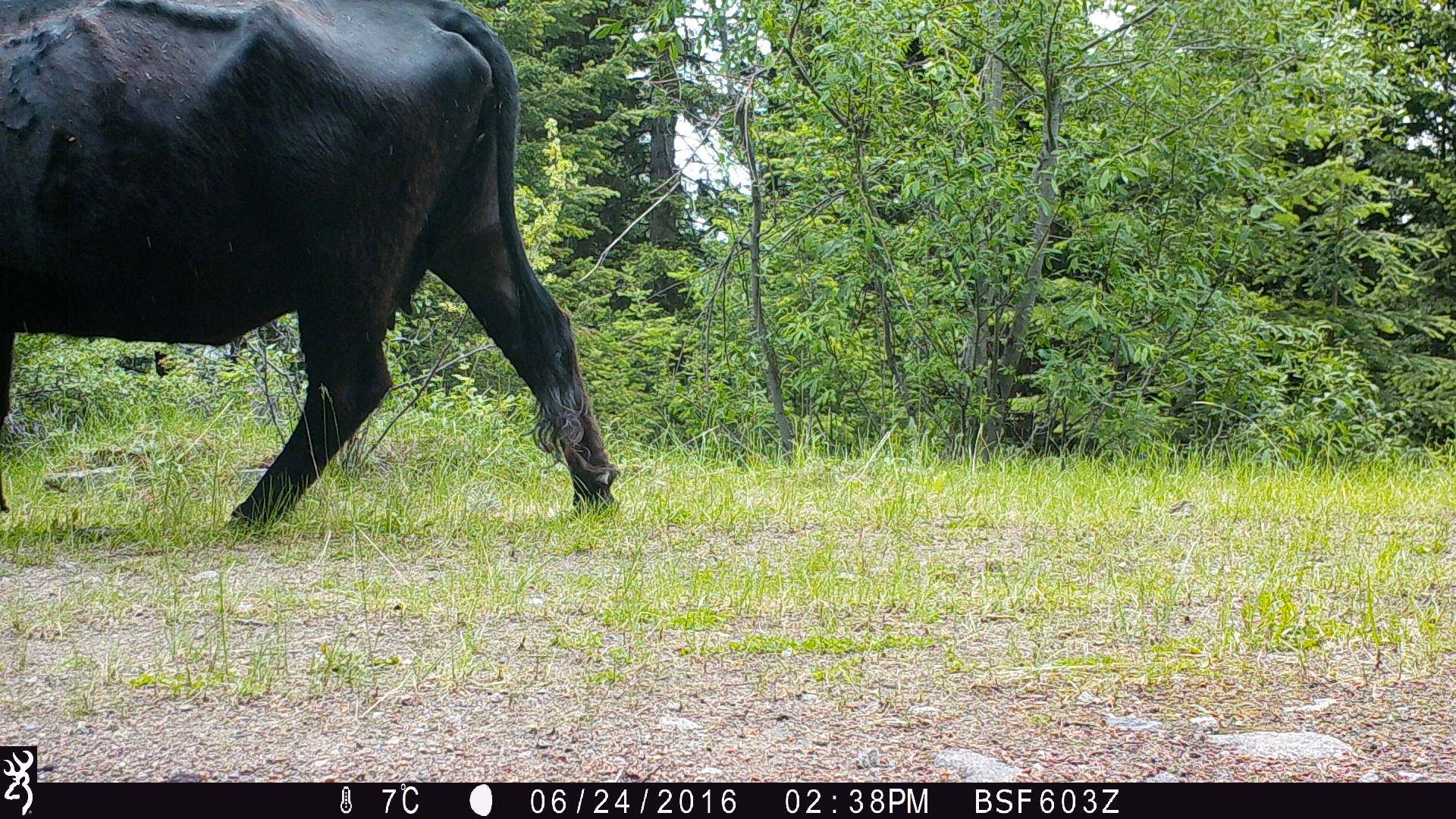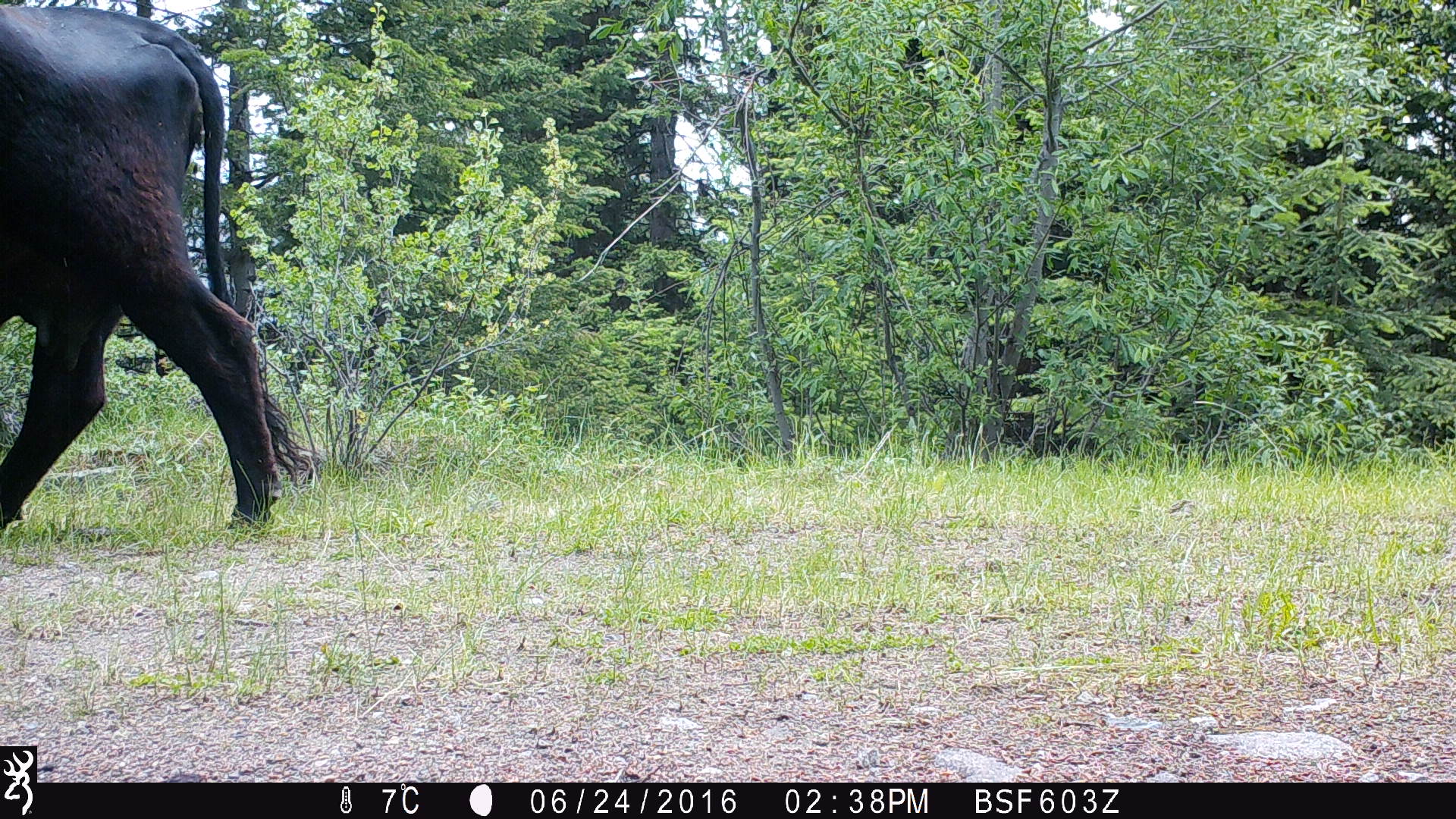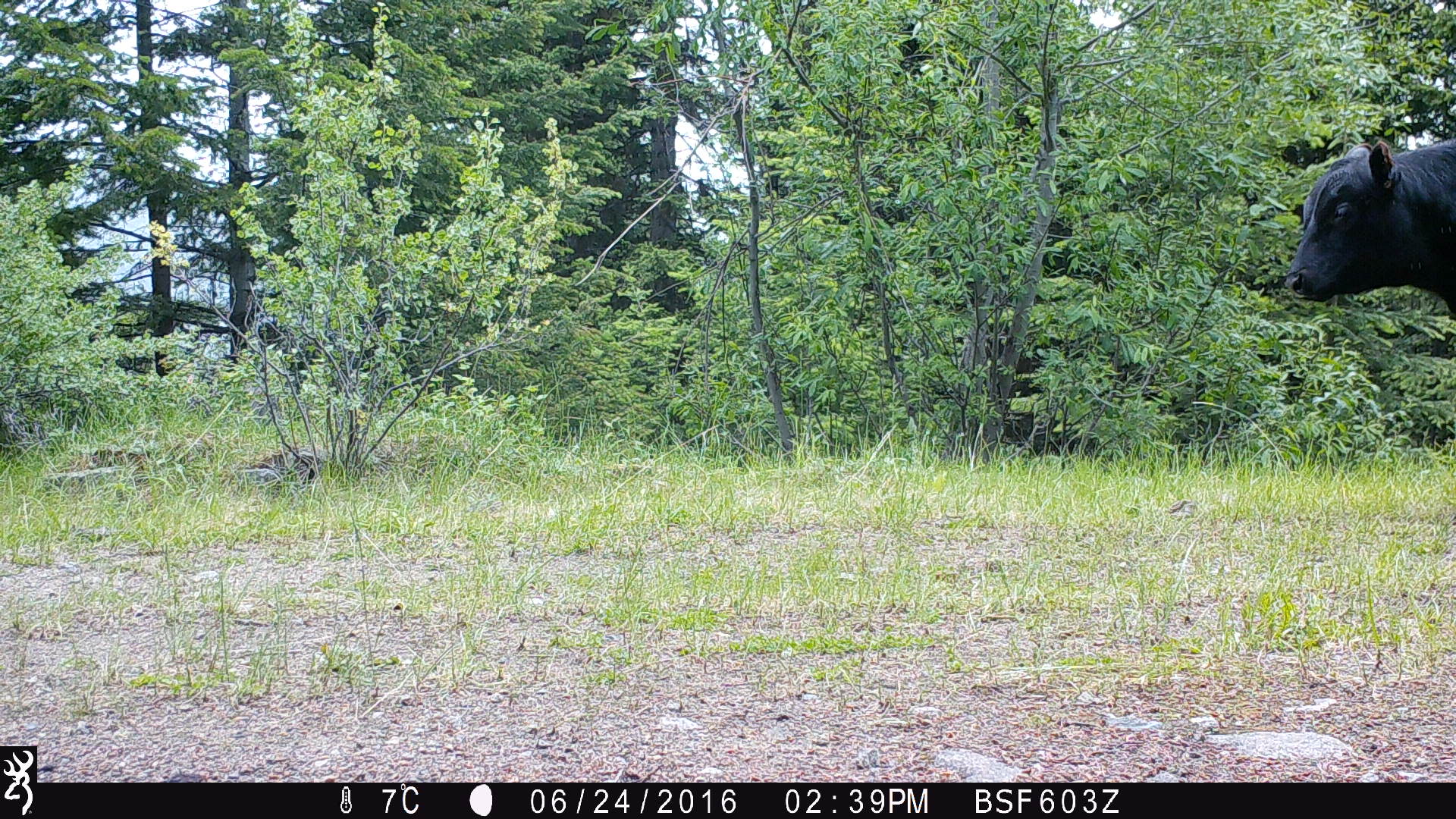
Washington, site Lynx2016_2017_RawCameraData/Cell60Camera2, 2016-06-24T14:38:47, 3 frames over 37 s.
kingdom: Animalia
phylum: Chordata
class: Mammalia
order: Artiodactyla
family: Bovidae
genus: Bos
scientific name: Bos taurus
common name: domestic cattle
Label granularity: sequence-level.